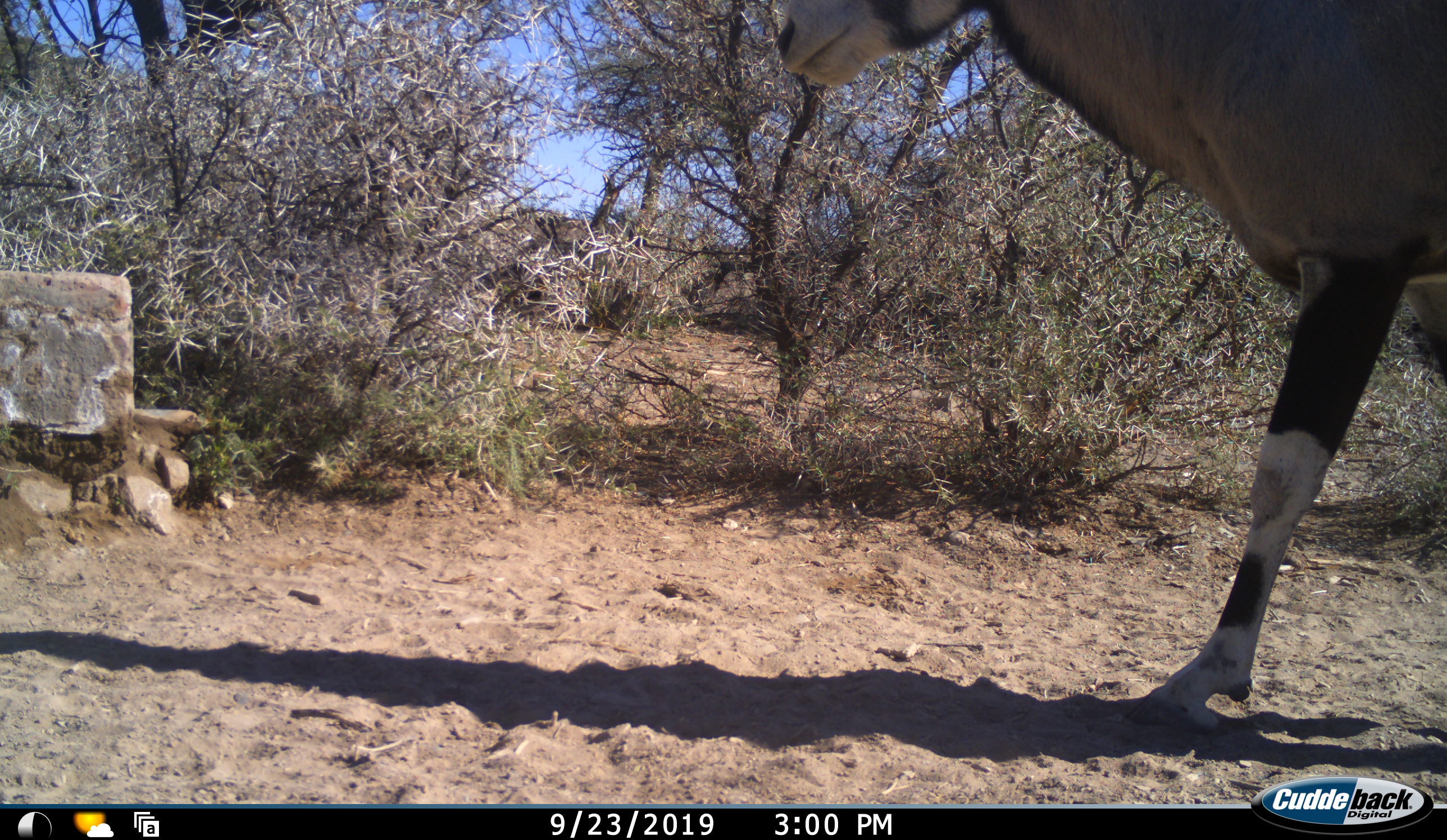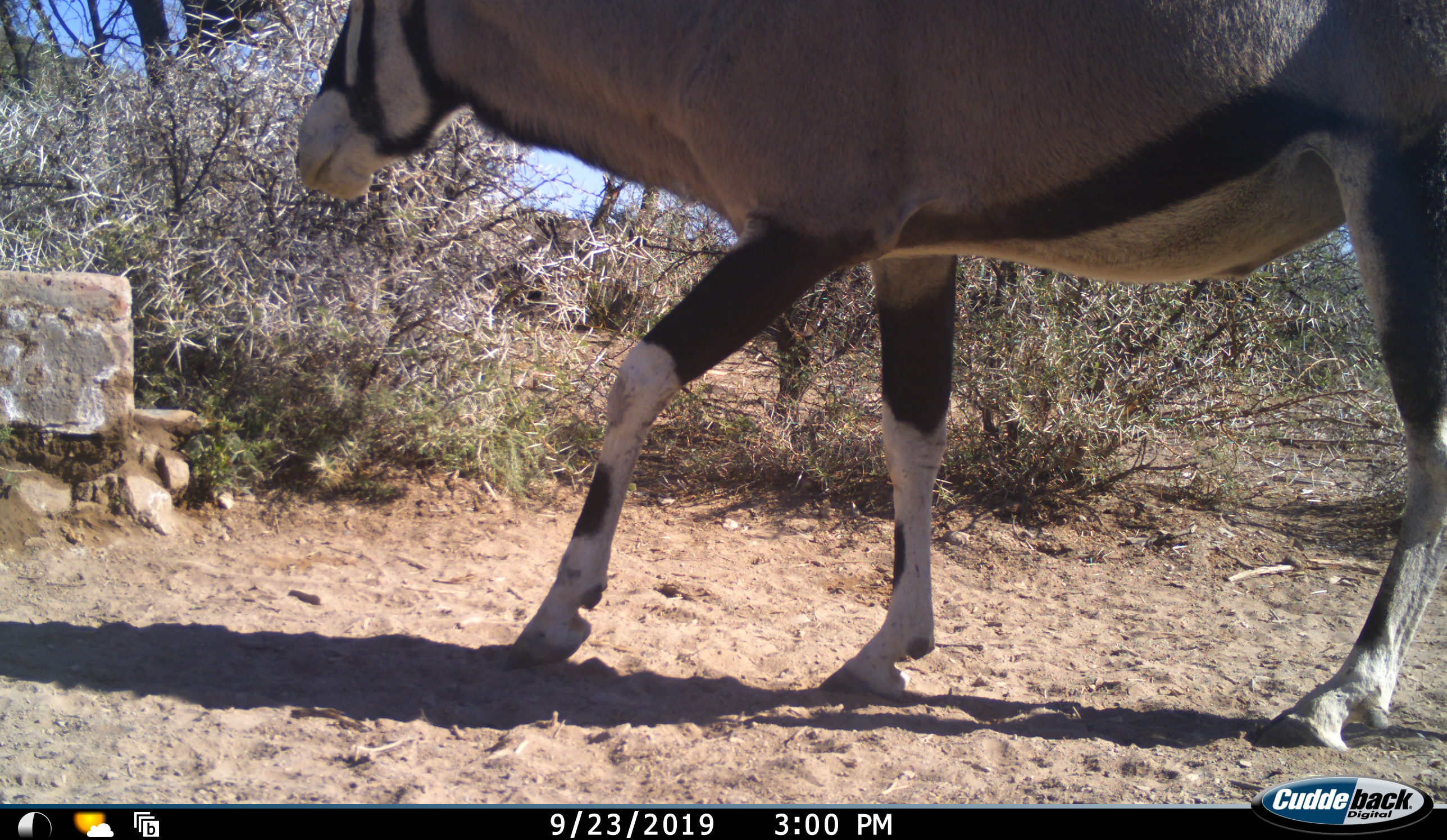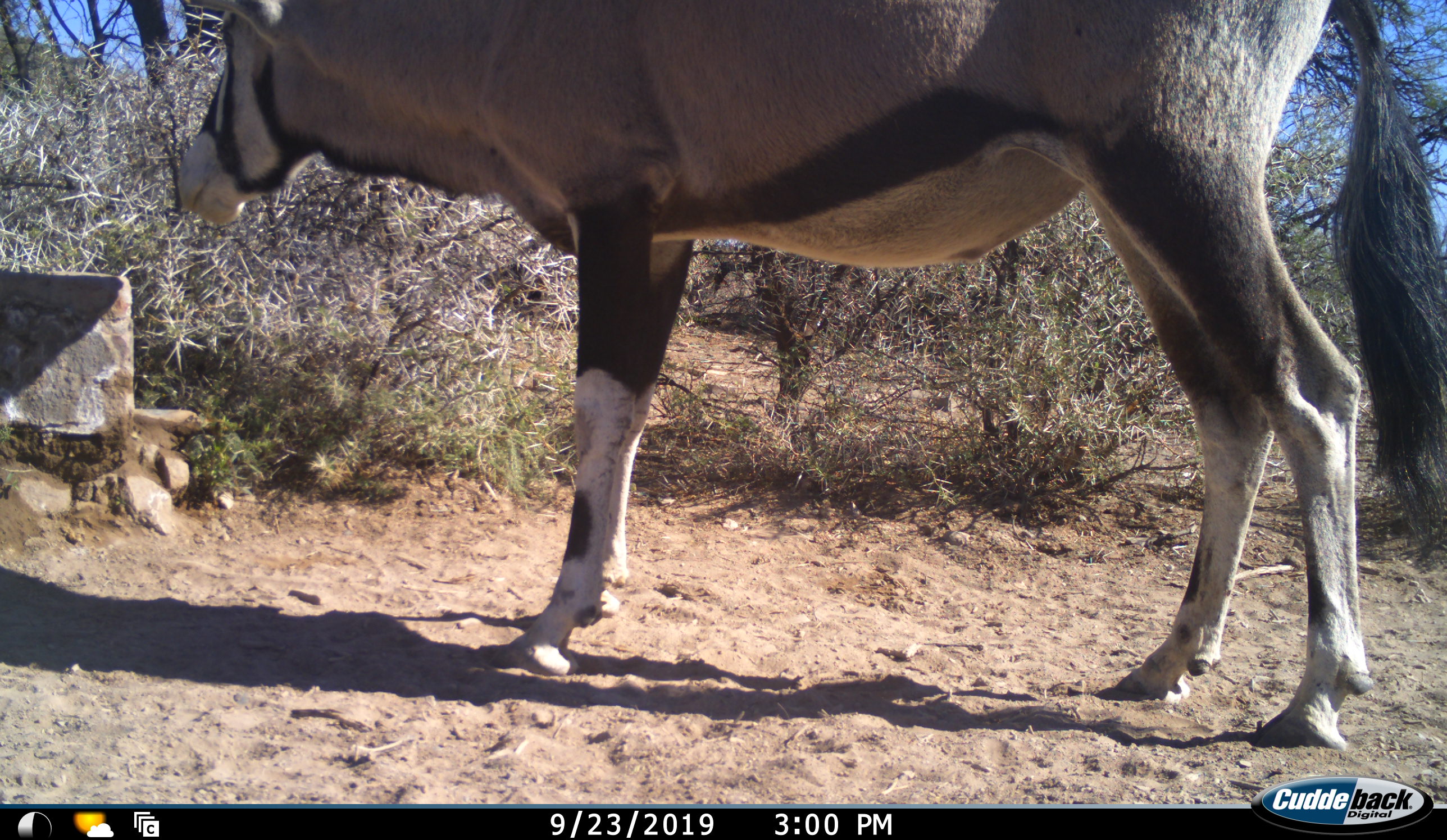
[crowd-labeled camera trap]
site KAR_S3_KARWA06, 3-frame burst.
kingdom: Animalia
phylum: Chordata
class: Mammalia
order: Artiodactyla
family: Bovidae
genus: Oryx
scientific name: Oryx gazella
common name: gemsbok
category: oryx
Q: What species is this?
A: Oryx (gemsbok) (Oryx gazella).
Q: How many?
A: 1.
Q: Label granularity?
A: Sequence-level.